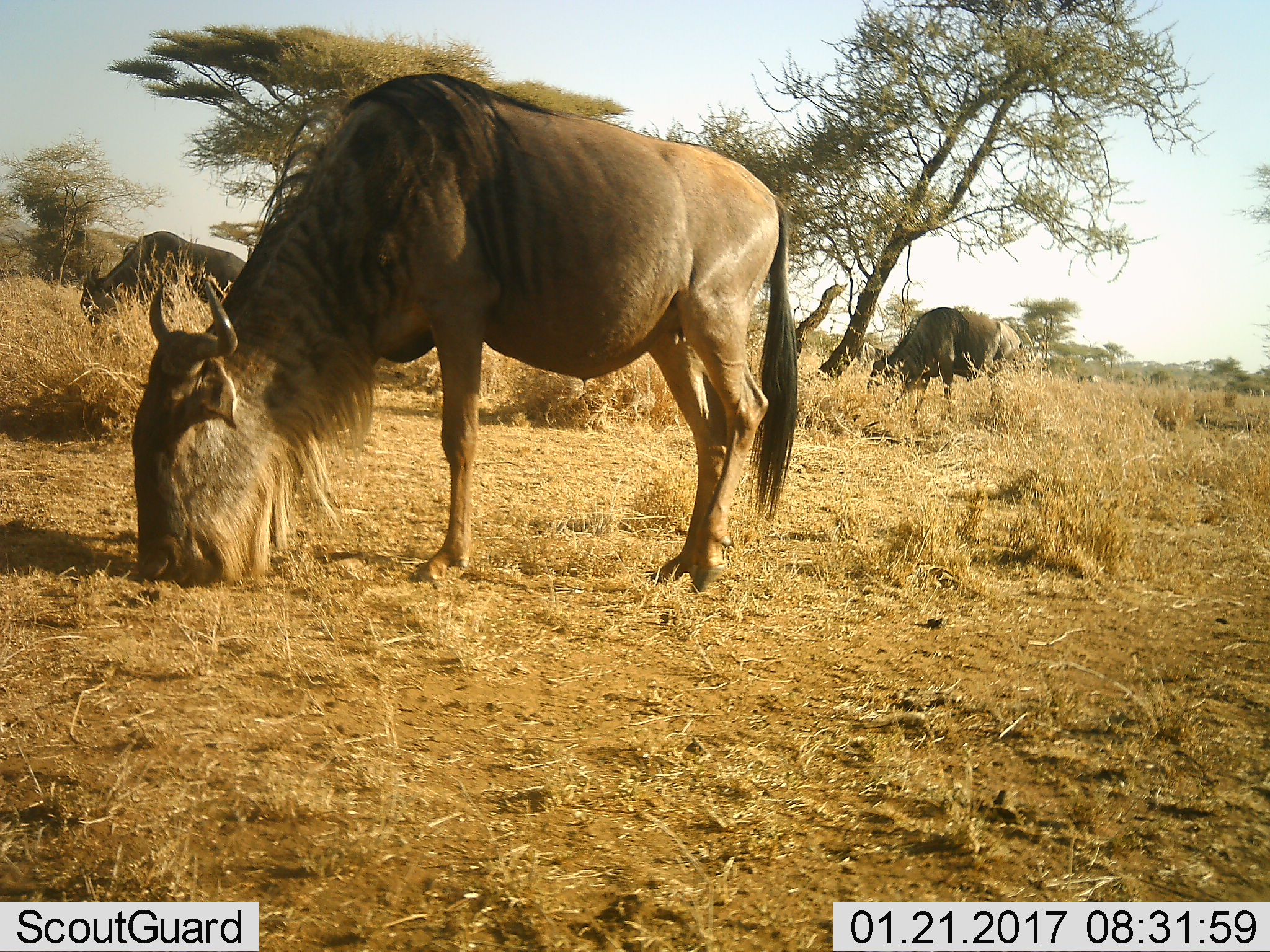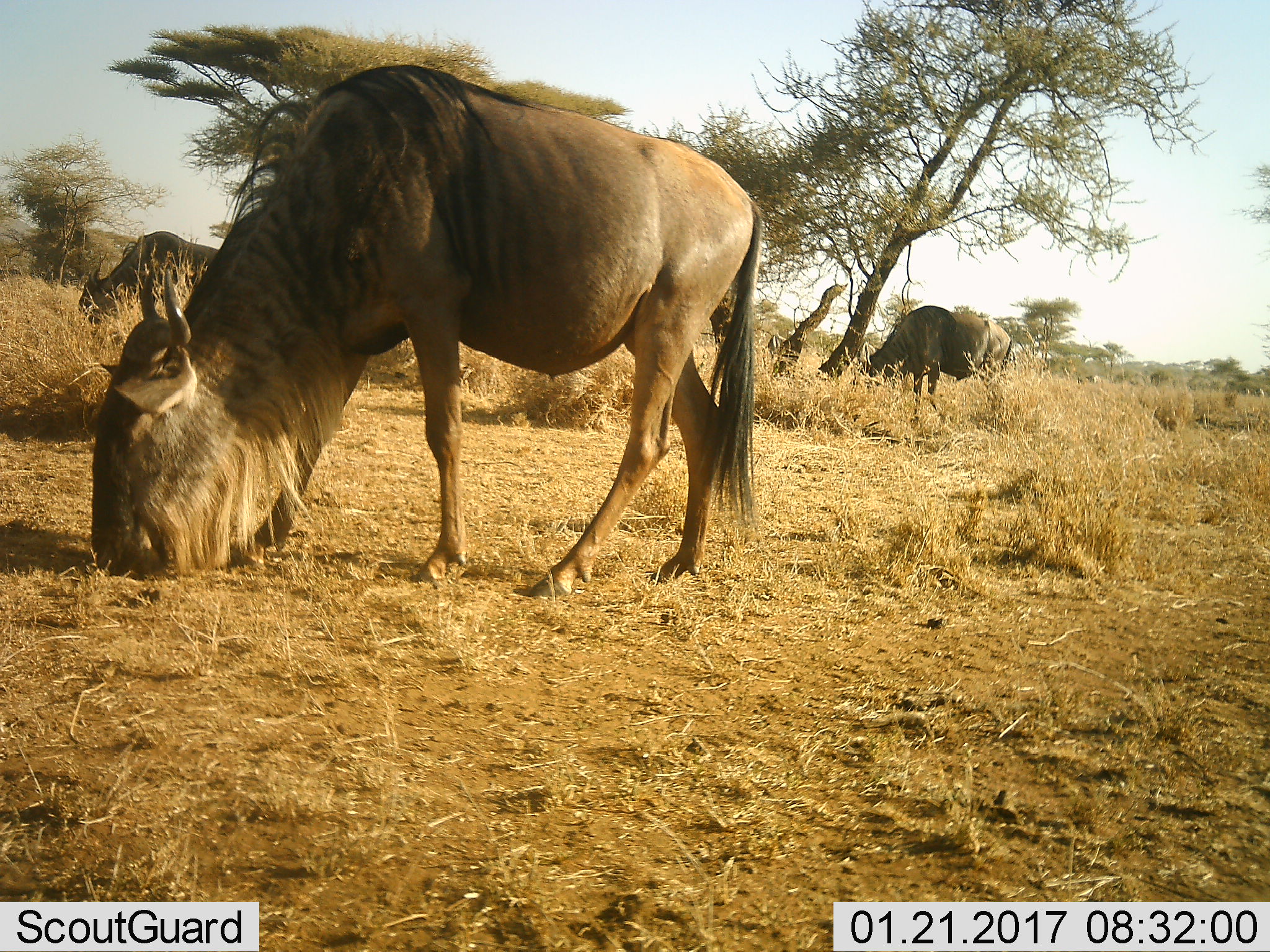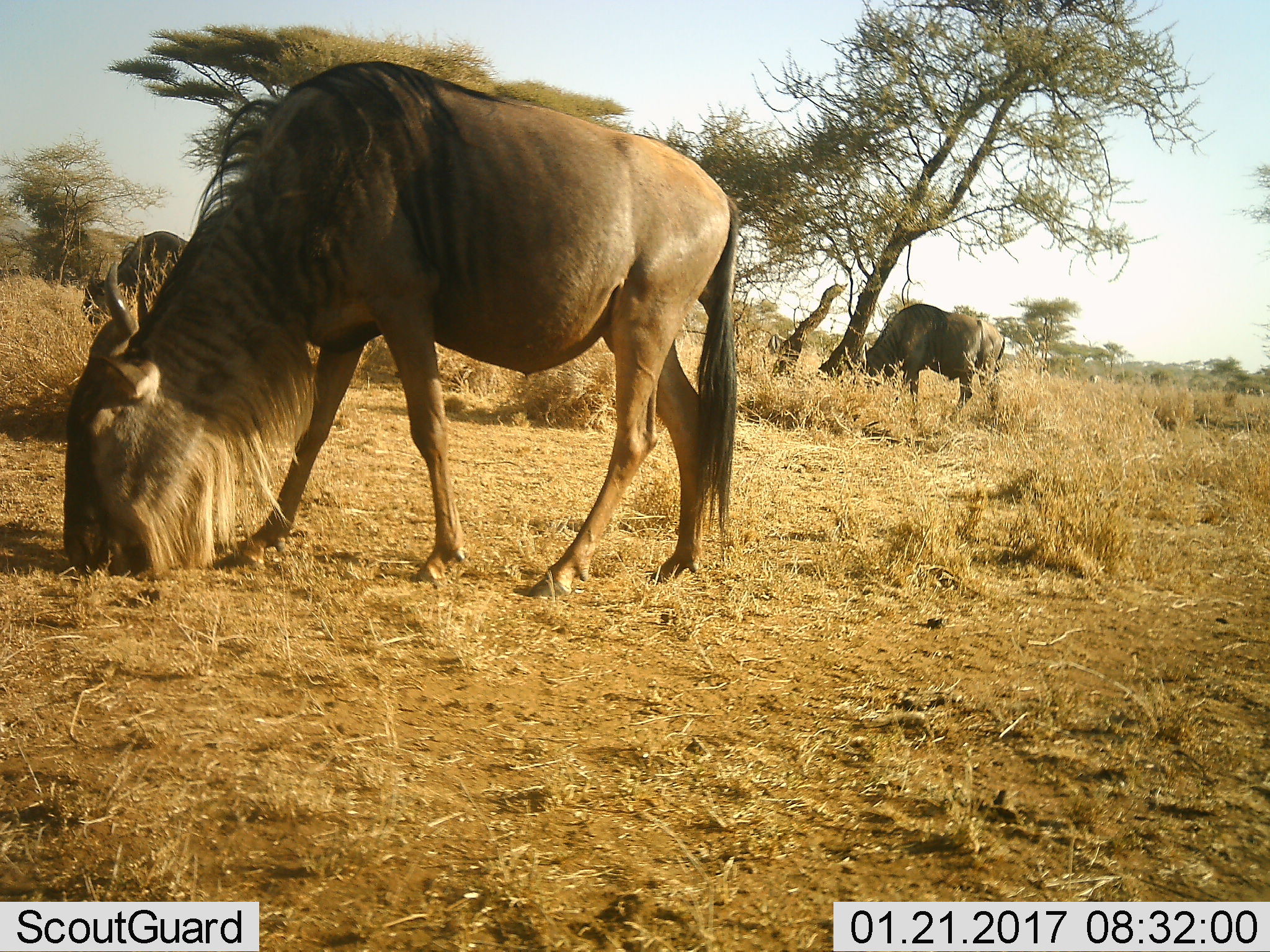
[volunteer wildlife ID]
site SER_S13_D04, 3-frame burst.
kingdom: Animalia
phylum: Chordata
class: Mammalia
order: Artiodactyla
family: Bovidae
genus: Connochaetes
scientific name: Connochaetes taurinus taurinus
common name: blue wildebeest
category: wildebeestblue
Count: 3.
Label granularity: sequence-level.